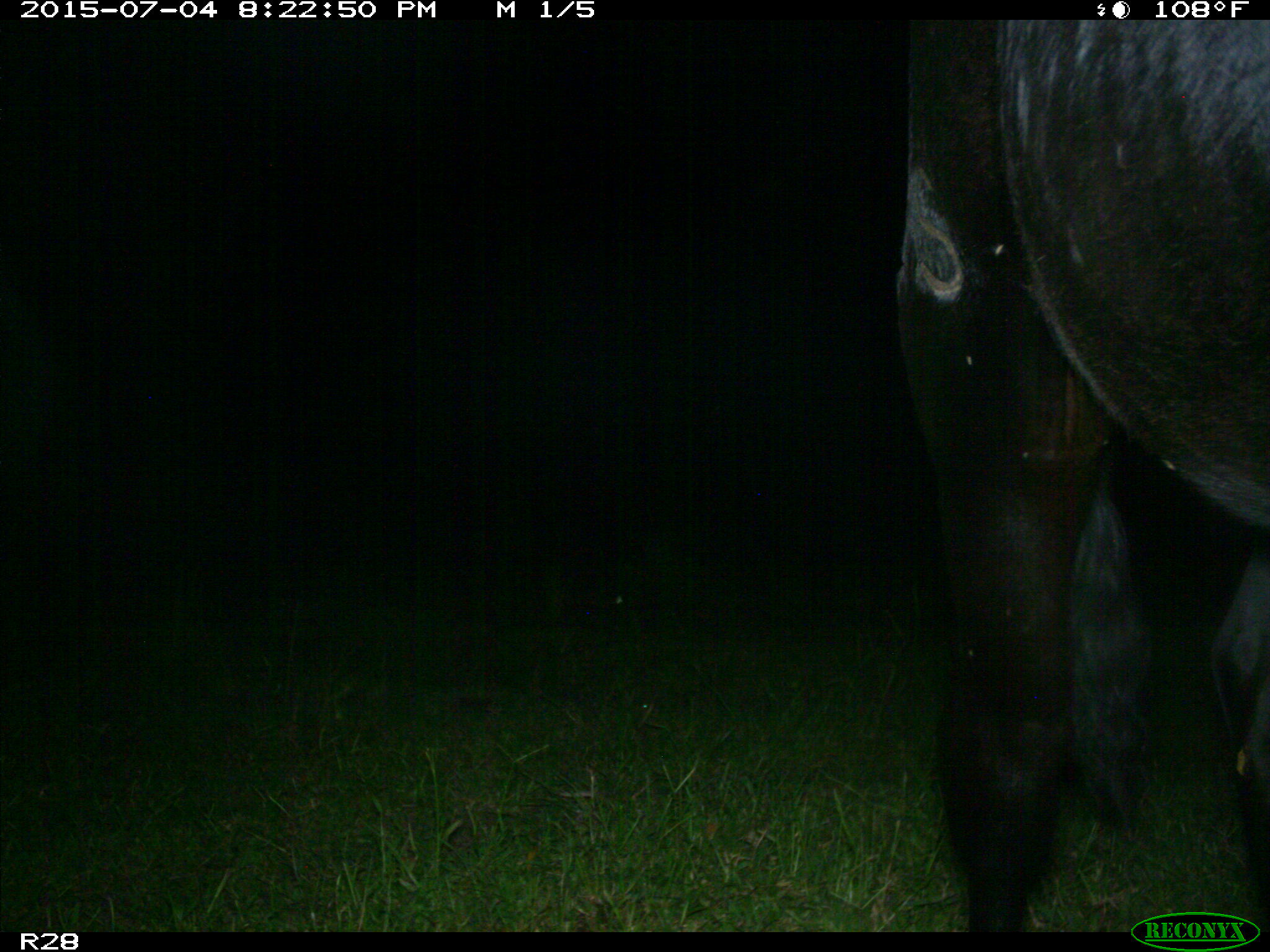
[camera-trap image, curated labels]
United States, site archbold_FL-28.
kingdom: Animalia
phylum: Chordata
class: Mammalia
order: Artiodactyla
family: Bovidae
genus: Bos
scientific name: Bos taurus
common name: domestic cow